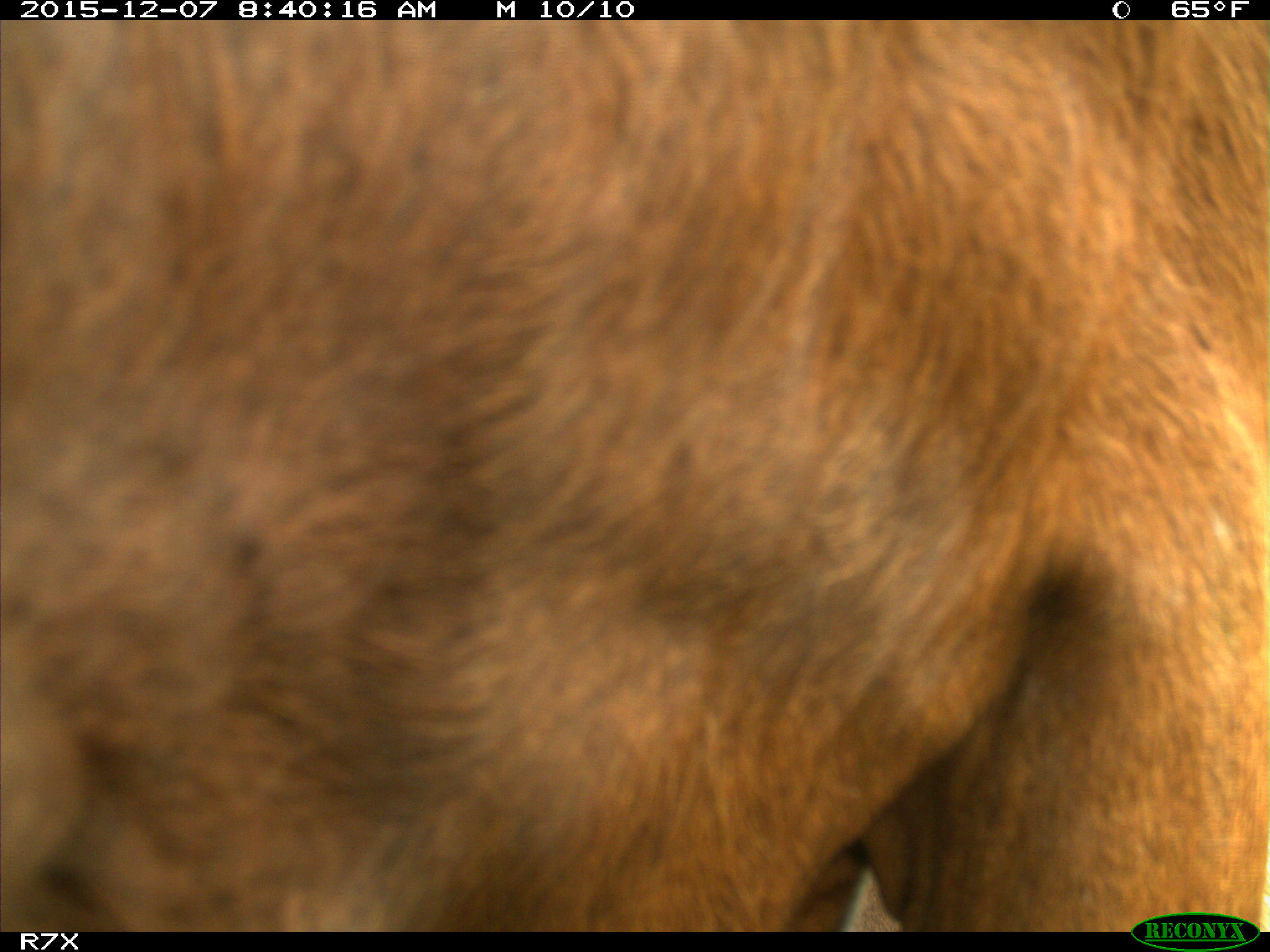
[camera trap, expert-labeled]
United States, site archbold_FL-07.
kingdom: Animalia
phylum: Chordata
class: Mammalia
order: Artiodactyla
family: Bovidae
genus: Bos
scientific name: Bos taurus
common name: domestic cow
Bos taurus (domestic cow).